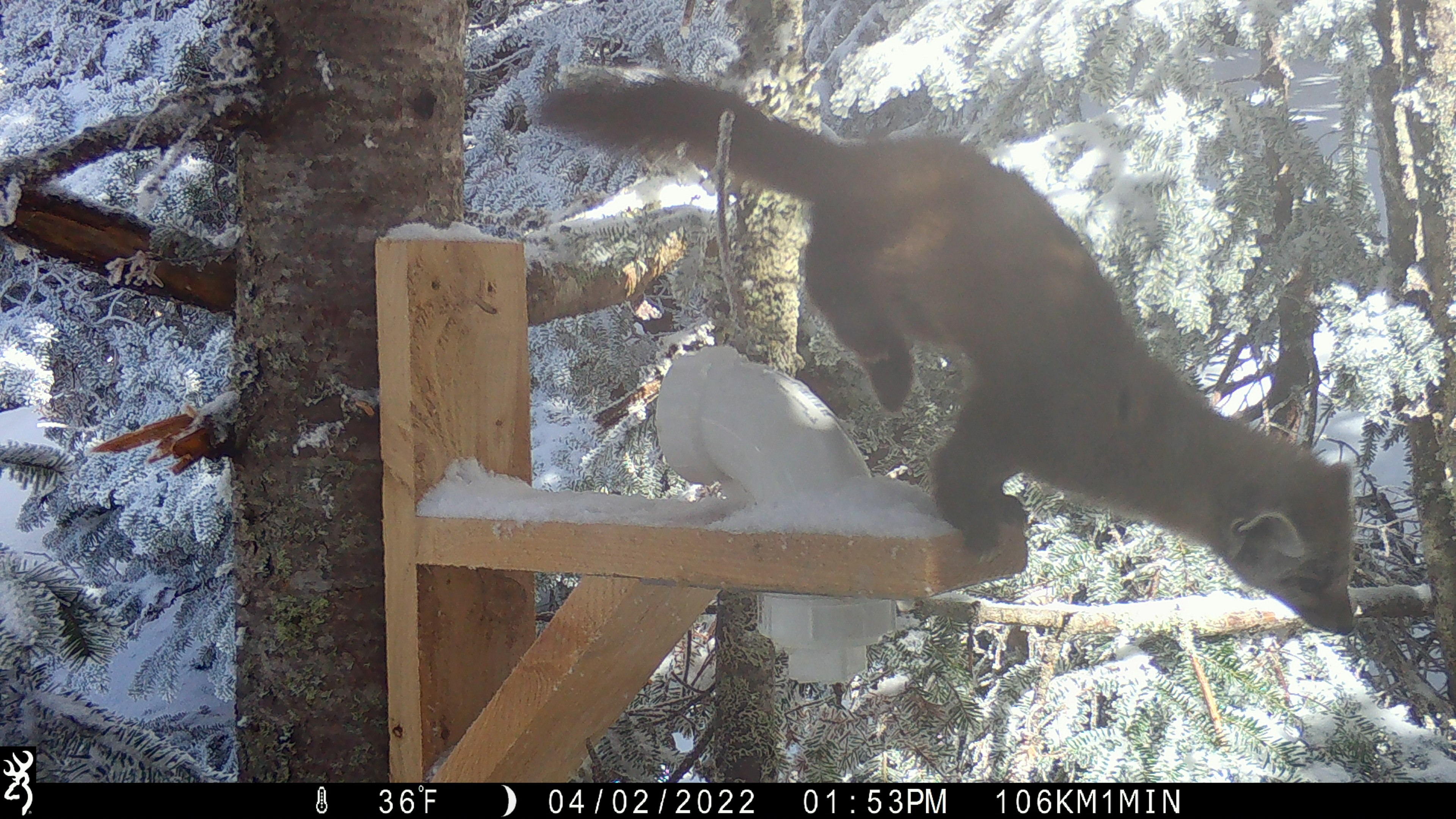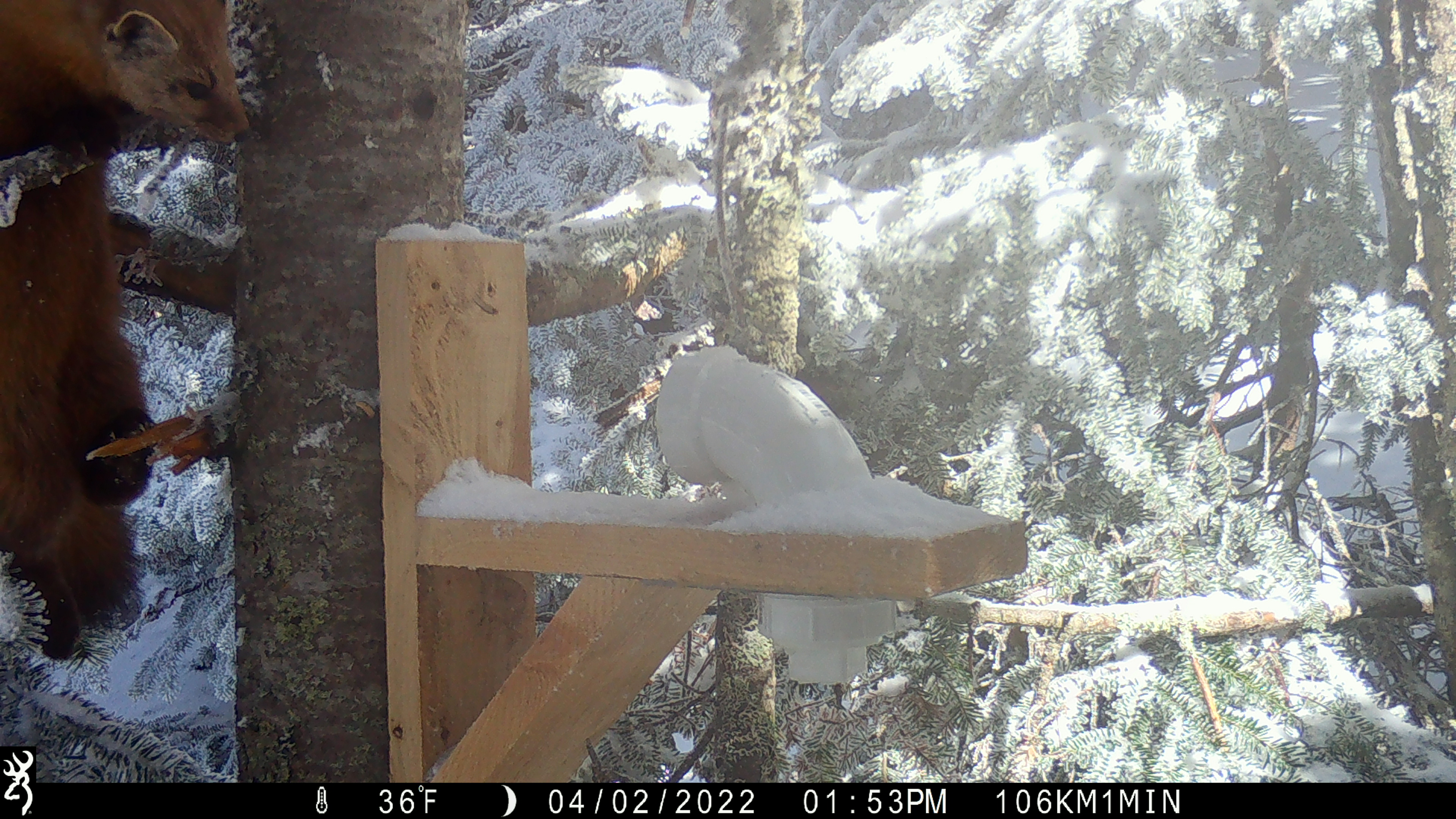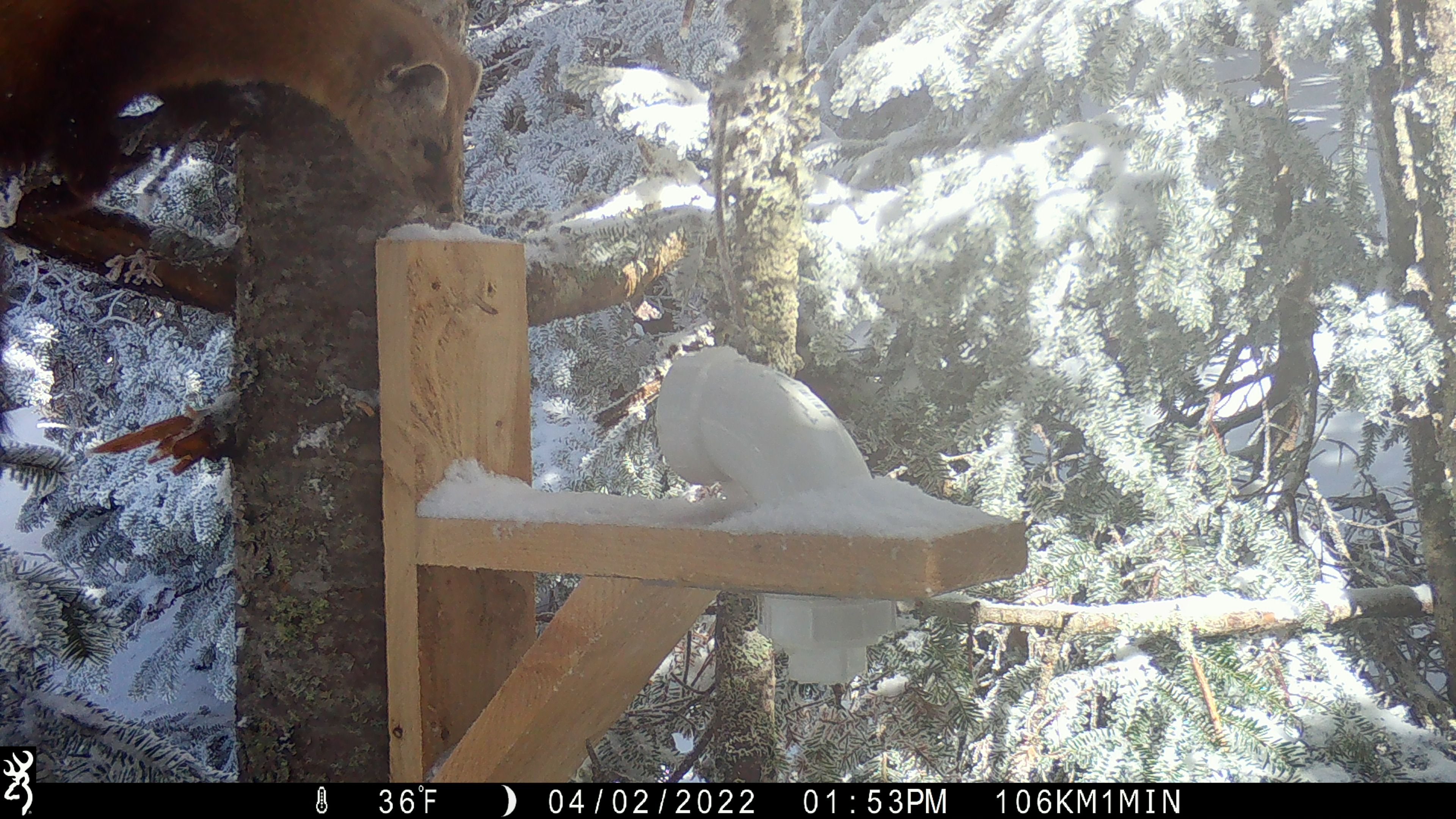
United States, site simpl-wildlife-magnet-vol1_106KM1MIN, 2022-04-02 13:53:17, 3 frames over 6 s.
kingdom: Animalia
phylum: Chordata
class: Mammalia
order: Carnivora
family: Mustelidae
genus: Martes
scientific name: Martes americana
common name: american marten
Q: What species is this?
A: American marten (Martes americana).